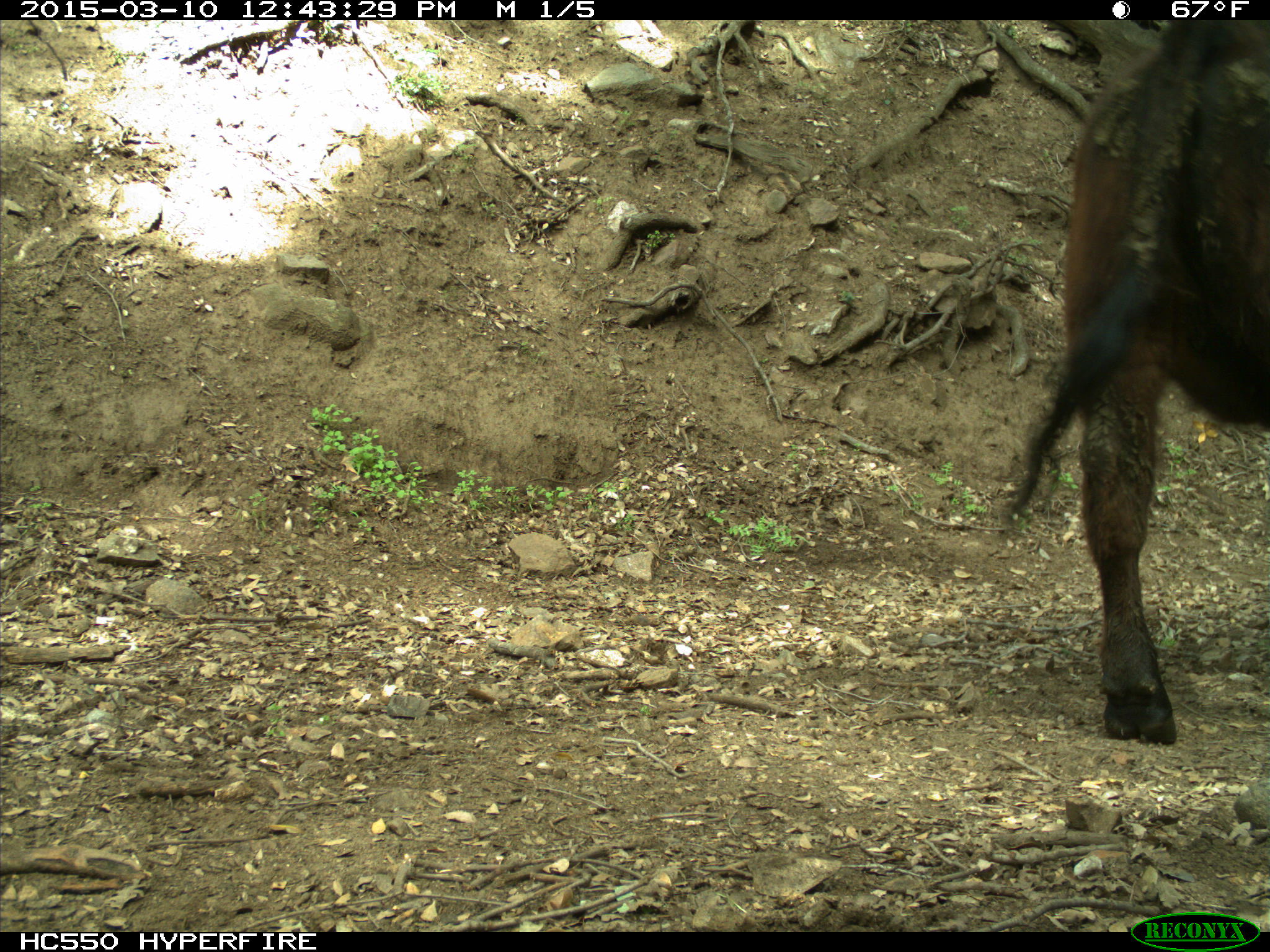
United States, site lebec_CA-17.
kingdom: Animalia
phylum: Chordata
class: Mammalia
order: Artiodactyla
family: Bovidae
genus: Bos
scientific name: Bos taurus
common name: domestic cow